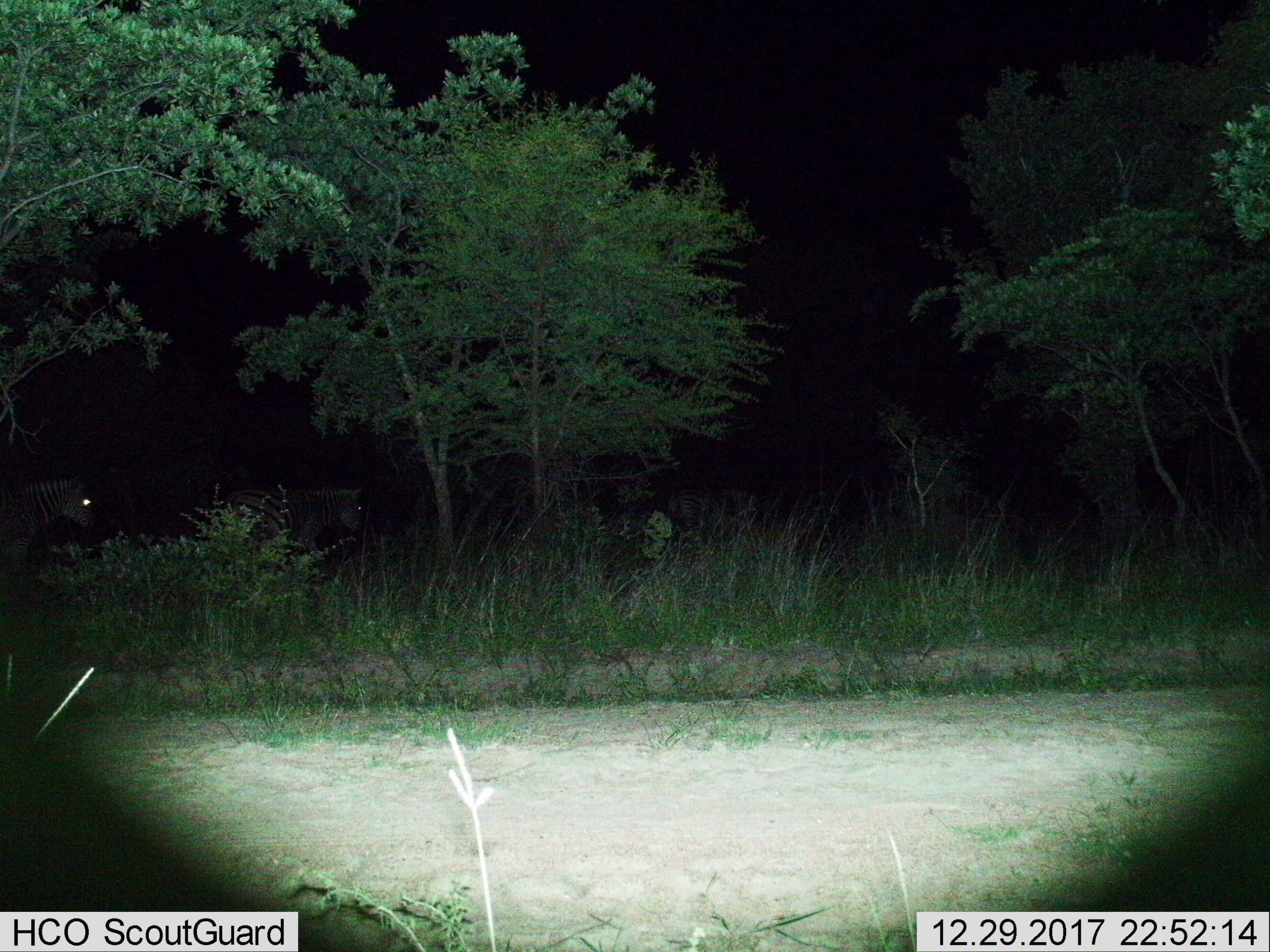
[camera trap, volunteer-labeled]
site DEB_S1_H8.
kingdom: Animalia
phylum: Chordata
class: Mammalia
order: Perissodactyla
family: Equidae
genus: Equus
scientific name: Equus quagga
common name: plains zebra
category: zebraplains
Zebraplains (plains zebra) (Equus quagga), count 2. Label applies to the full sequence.